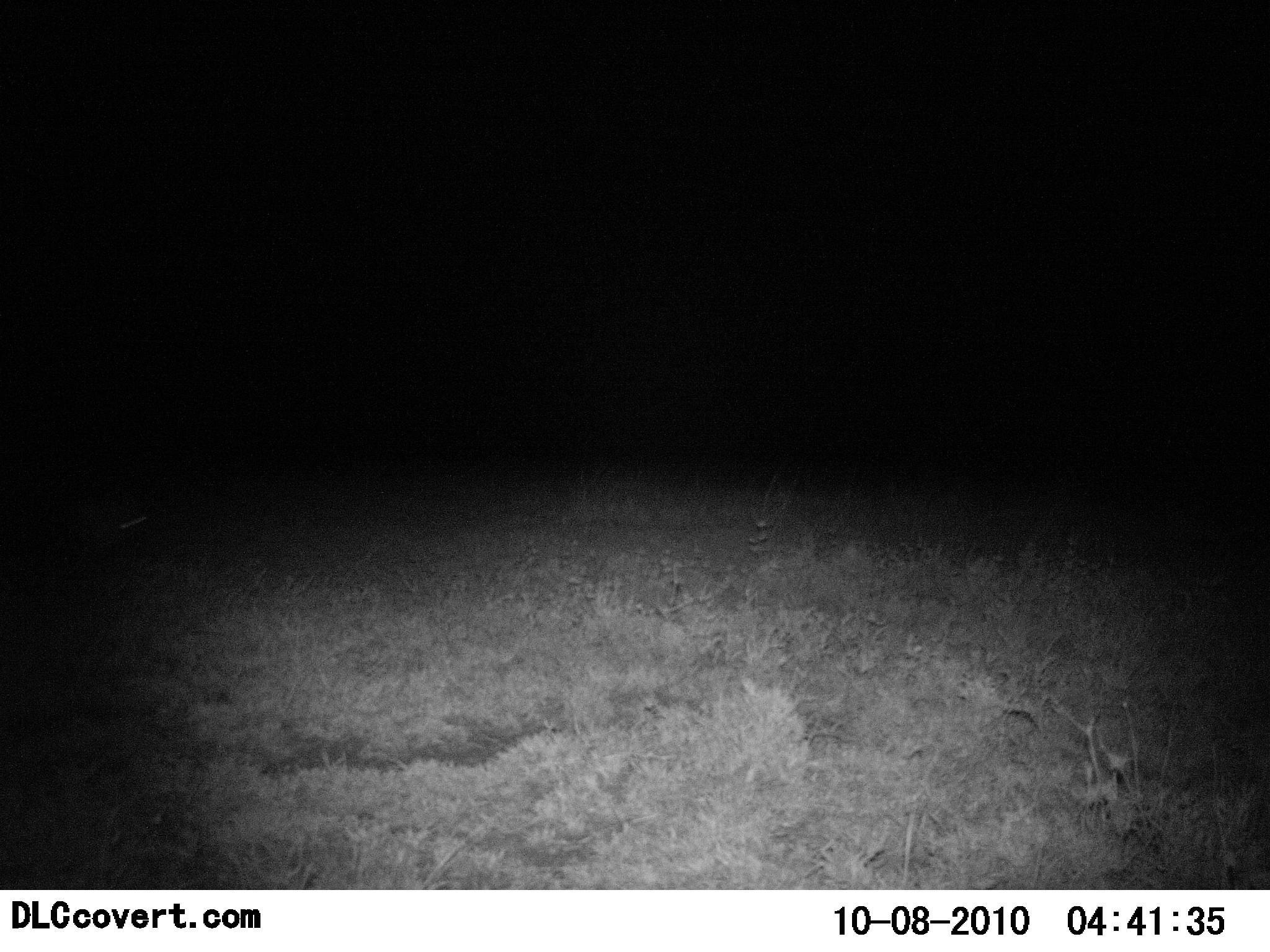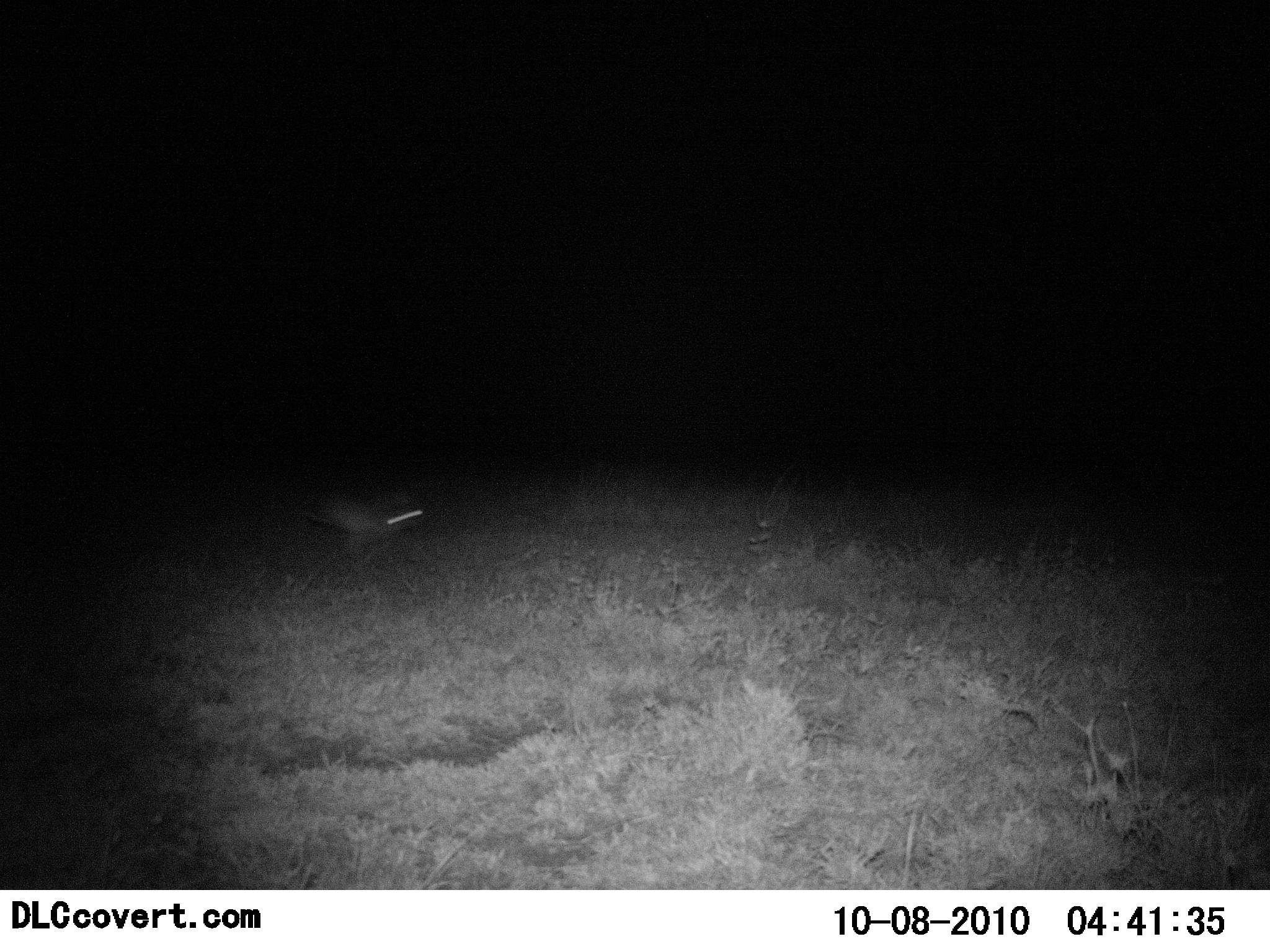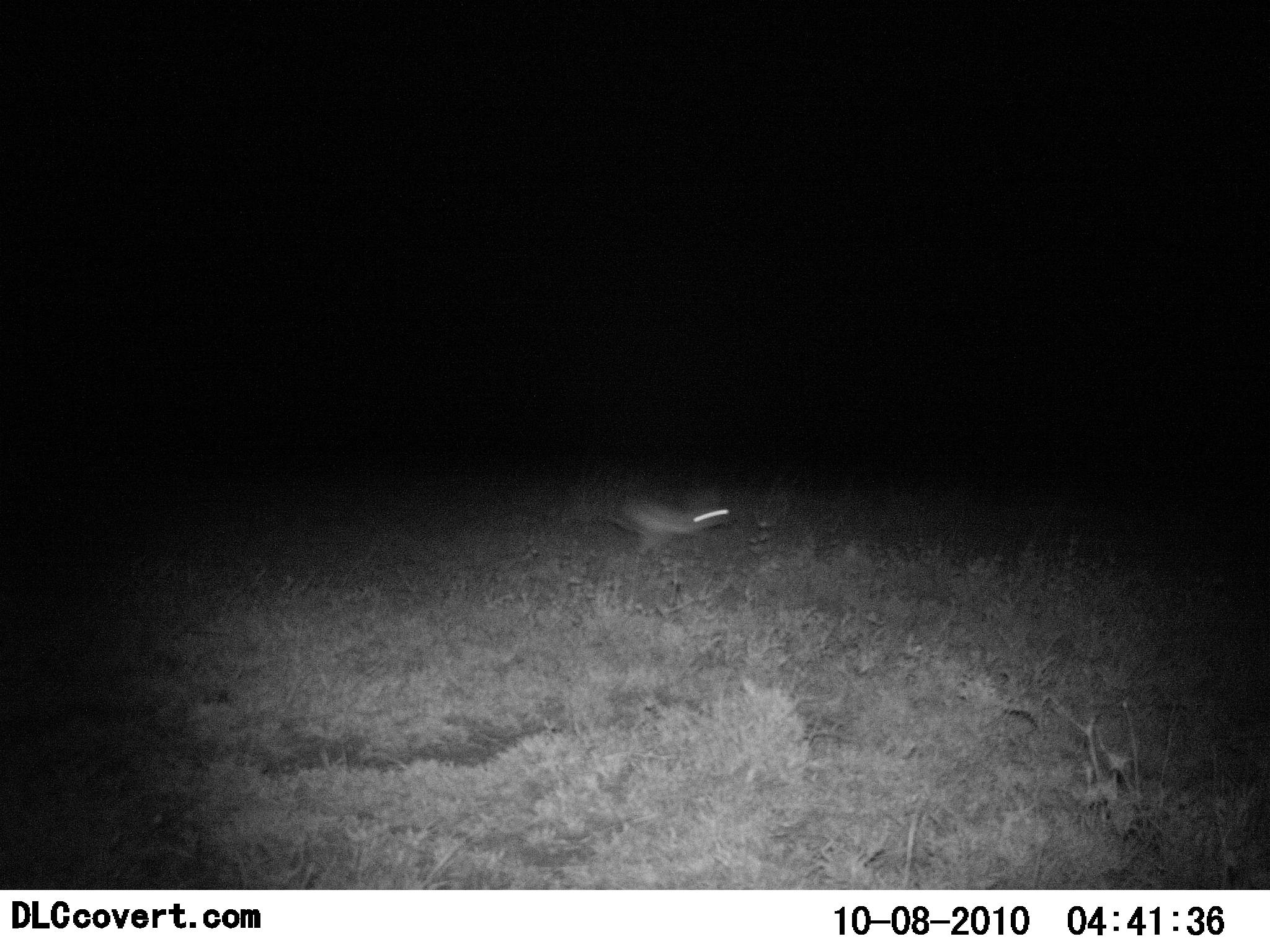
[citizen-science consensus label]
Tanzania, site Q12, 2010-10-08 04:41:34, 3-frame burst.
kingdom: Animalia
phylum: Chordata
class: Mammalia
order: Lagomorpha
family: Leporidae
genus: Lepus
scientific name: Lepus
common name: hare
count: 1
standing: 11%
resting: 0%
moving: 100%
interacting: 0%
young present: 0%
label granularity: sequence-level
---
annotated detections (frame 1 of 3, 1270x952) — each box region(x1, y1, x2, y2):
animal: region(114, 511, 147, 538)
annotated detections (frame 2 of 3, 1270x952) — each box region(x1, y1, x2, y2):
animal: region(310, 494, 423, 563)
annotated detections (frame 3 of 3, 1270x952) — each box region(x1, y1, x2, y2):
animal: region(608, 493, 732, 561)